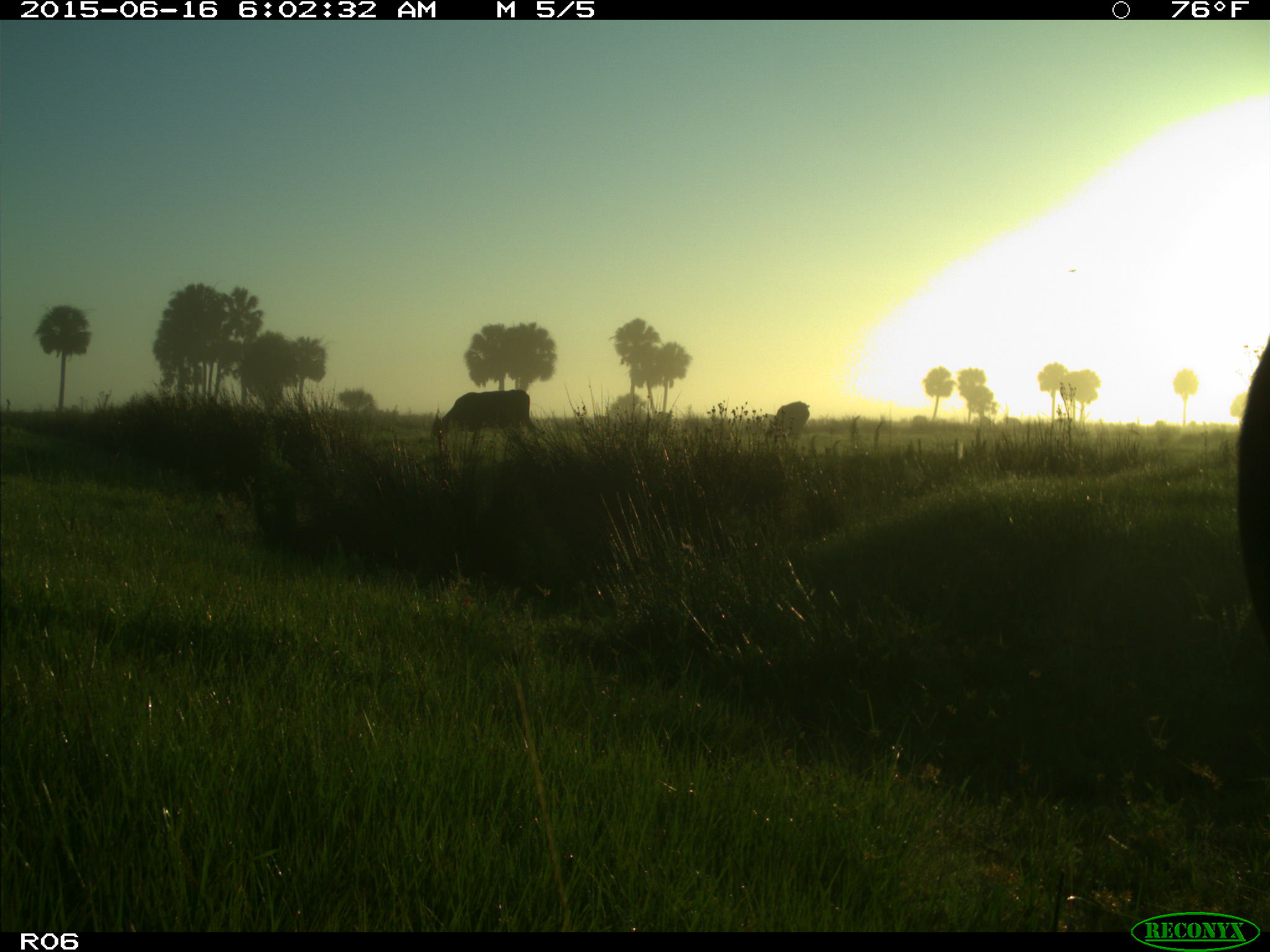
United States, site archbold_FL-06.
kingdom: Animalia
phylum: Chordata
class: Mammalia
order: Artiodactyla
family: Bovidae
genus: Bos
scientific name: Bos taurus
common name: domestic cow